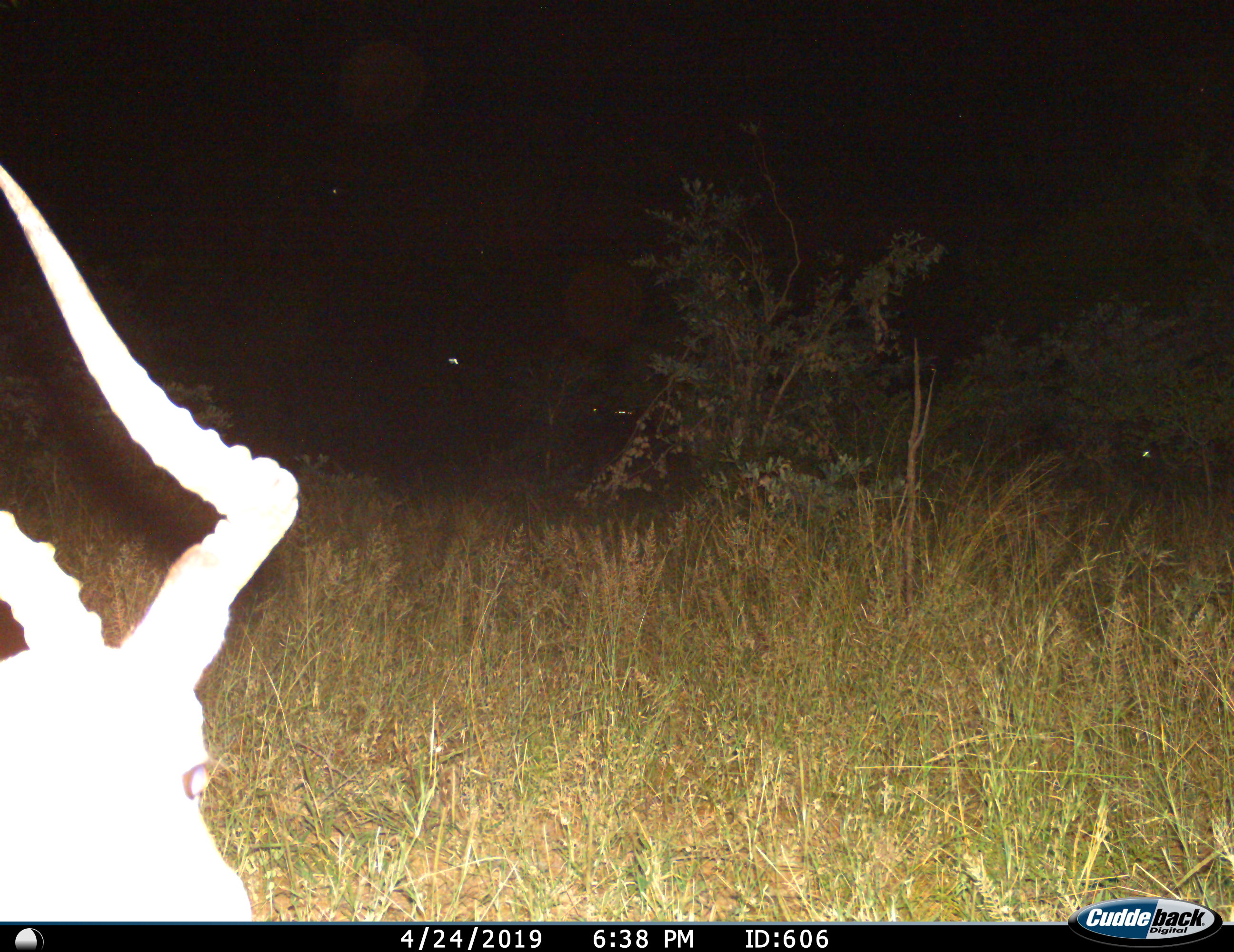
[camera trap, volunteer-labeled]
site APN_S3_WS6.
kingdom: Animalia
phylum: Chordata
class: Mammalia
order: Artiodactyla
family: Bovidae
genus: Aepyceros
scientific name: Aepyceros melampus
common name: impala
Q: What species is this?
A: Impala (Aepyceros melampus).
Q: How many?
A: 1.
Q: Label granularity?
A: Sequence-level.